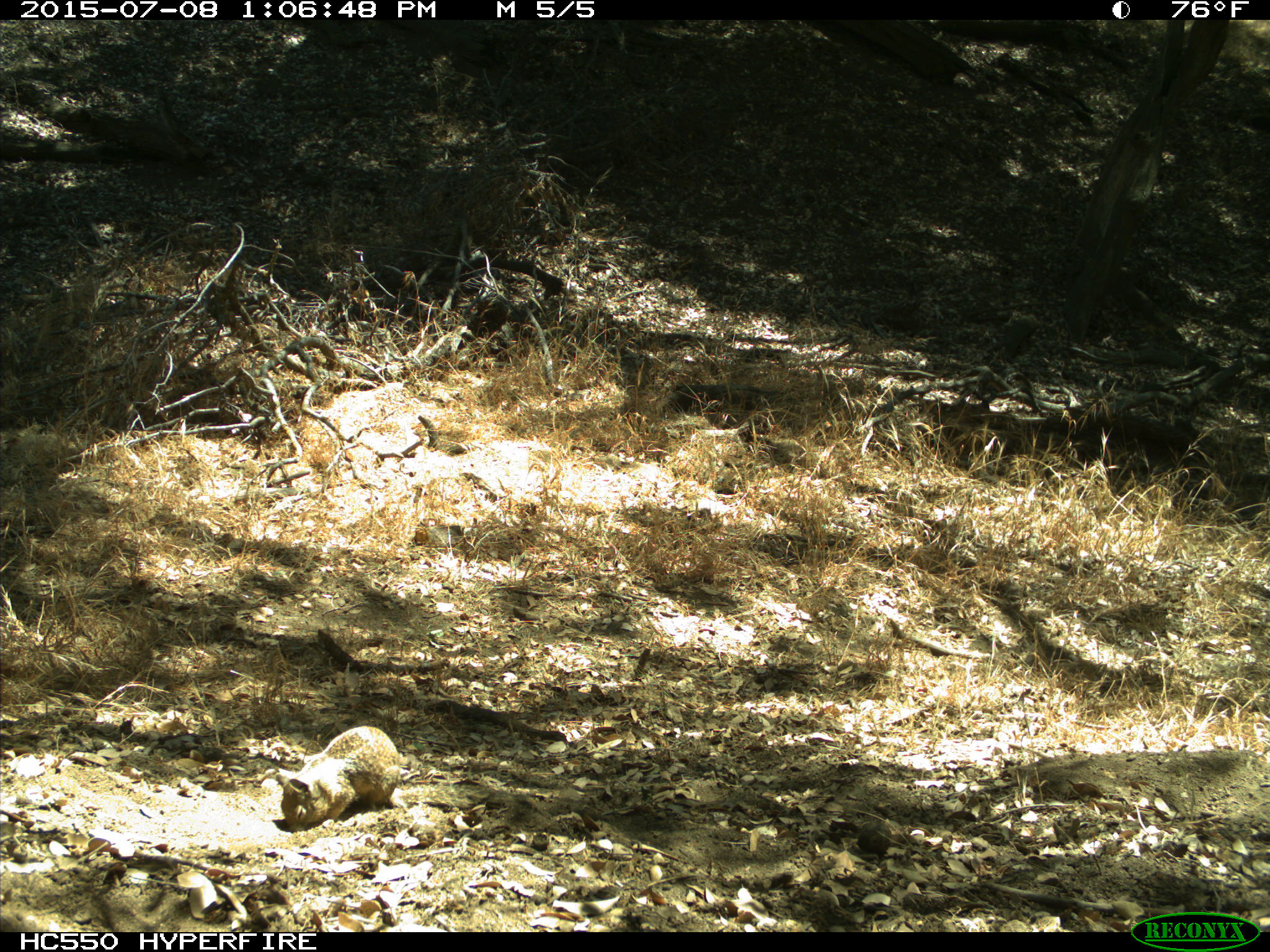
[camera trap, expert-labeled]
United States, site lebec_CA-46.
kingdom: Animalia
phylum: Chordata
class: Mammalia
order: Rodentia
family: Sciuridae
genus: Otospermophilus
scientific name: Otospermophilus beecheyi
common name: california ground squirrel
Otospermophilus beecheyi (california ground squirrel).